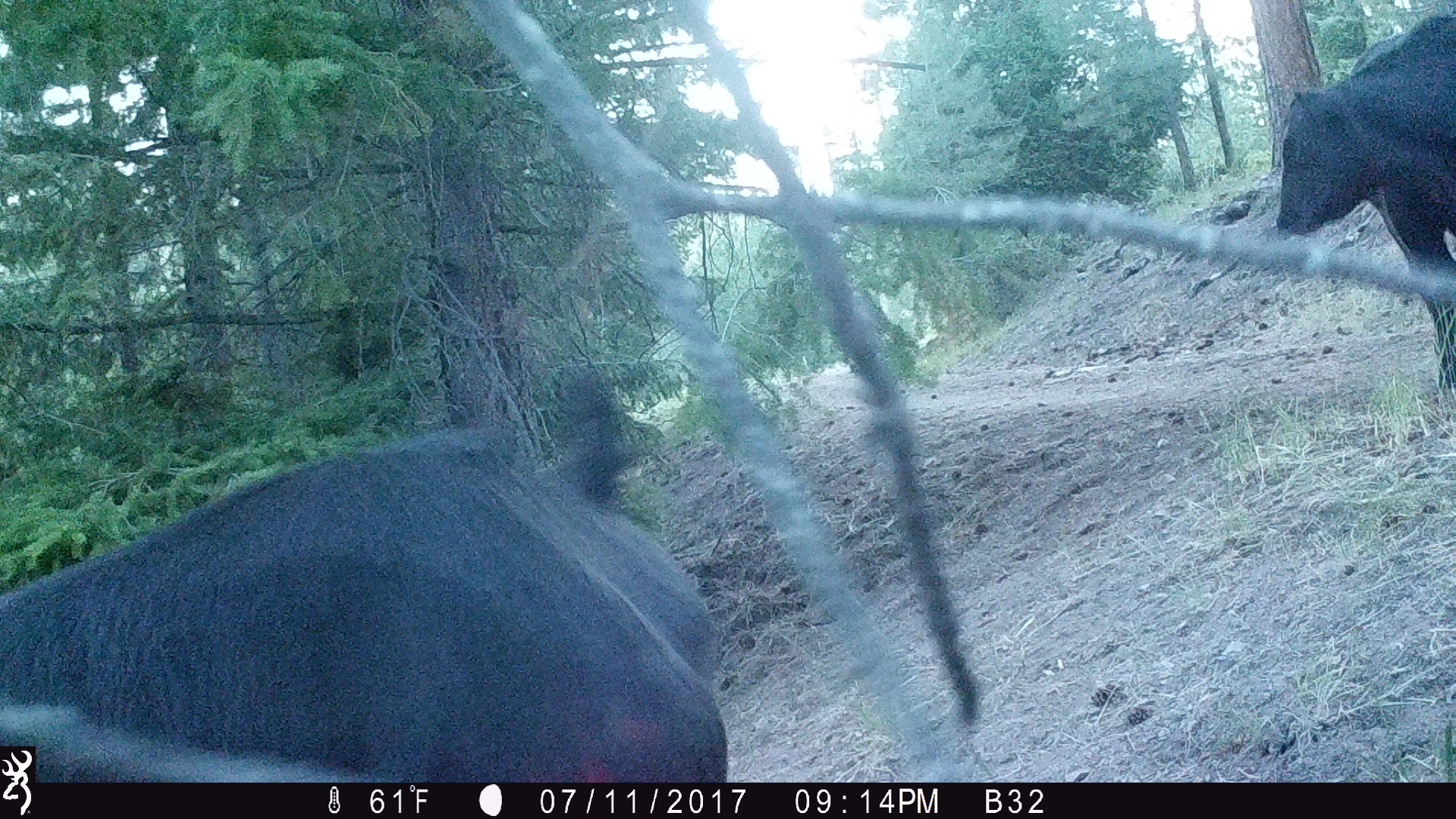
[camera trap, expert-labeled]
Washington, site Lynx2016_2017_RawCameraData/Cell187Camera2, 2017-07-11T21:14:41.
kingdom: Animalia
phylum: Chordata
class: Mammalia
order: Artiodactyla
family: Bovidae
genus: Bos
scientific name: Bos taurus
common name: domestic cattle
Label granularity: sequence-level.